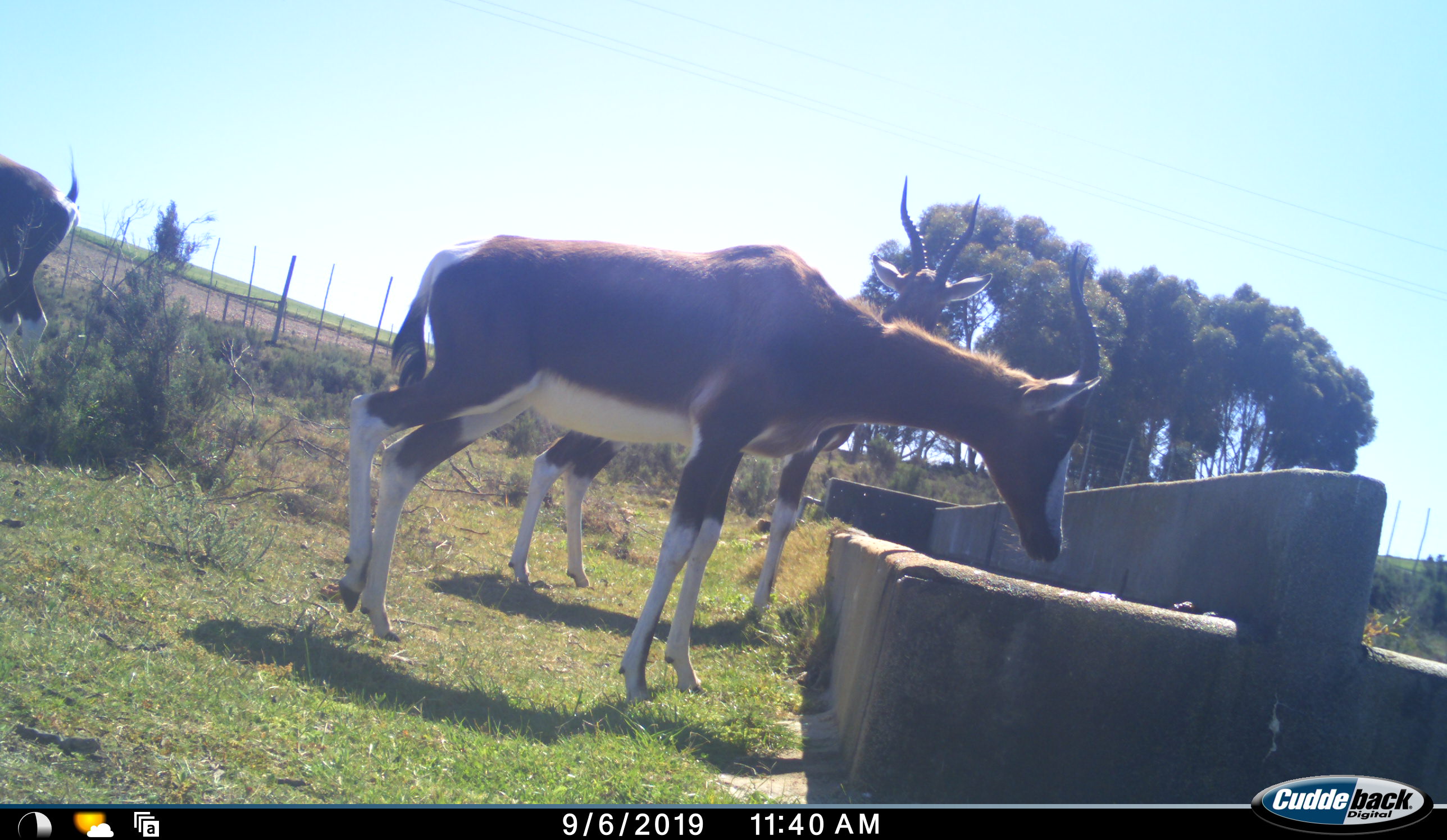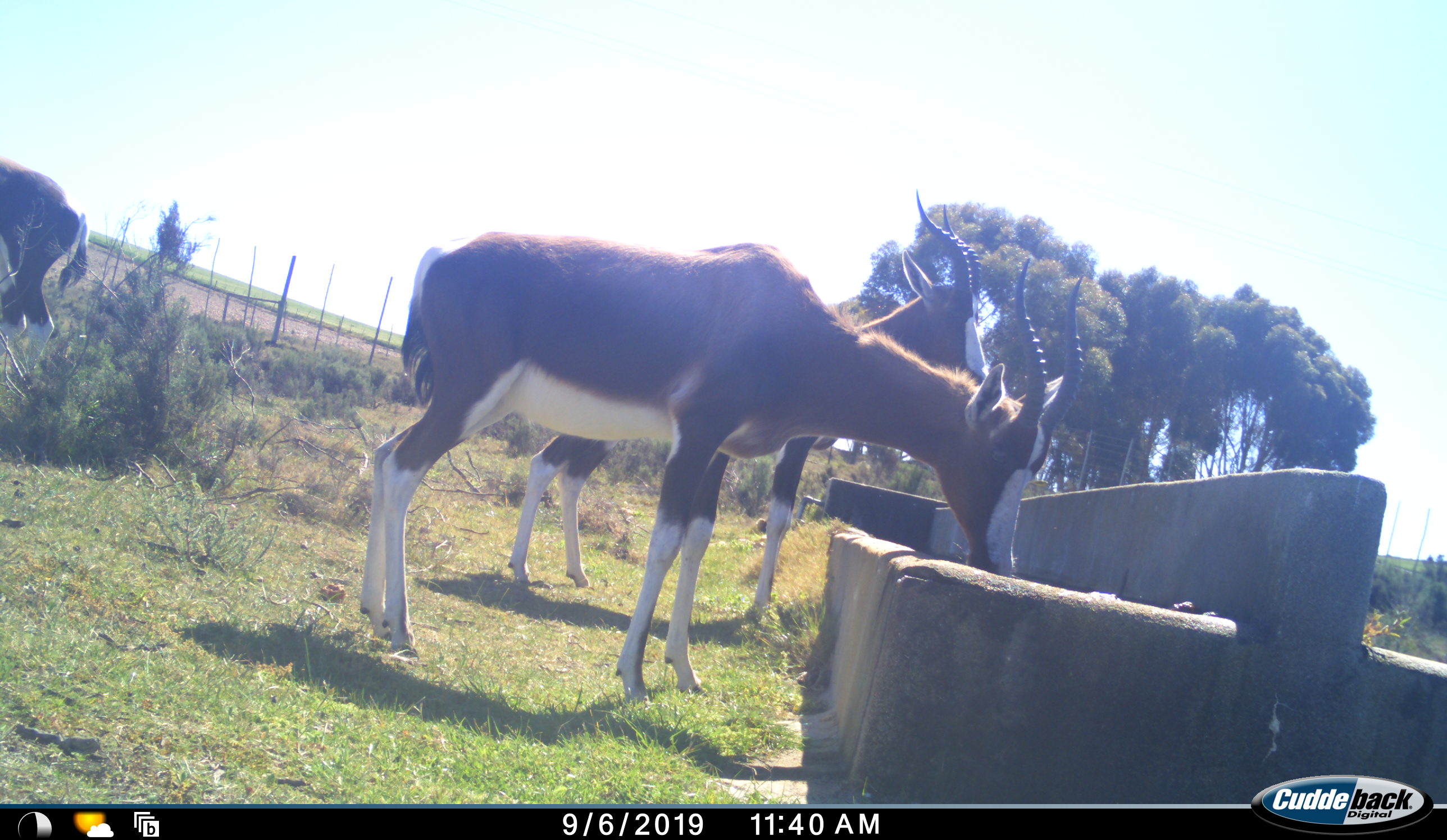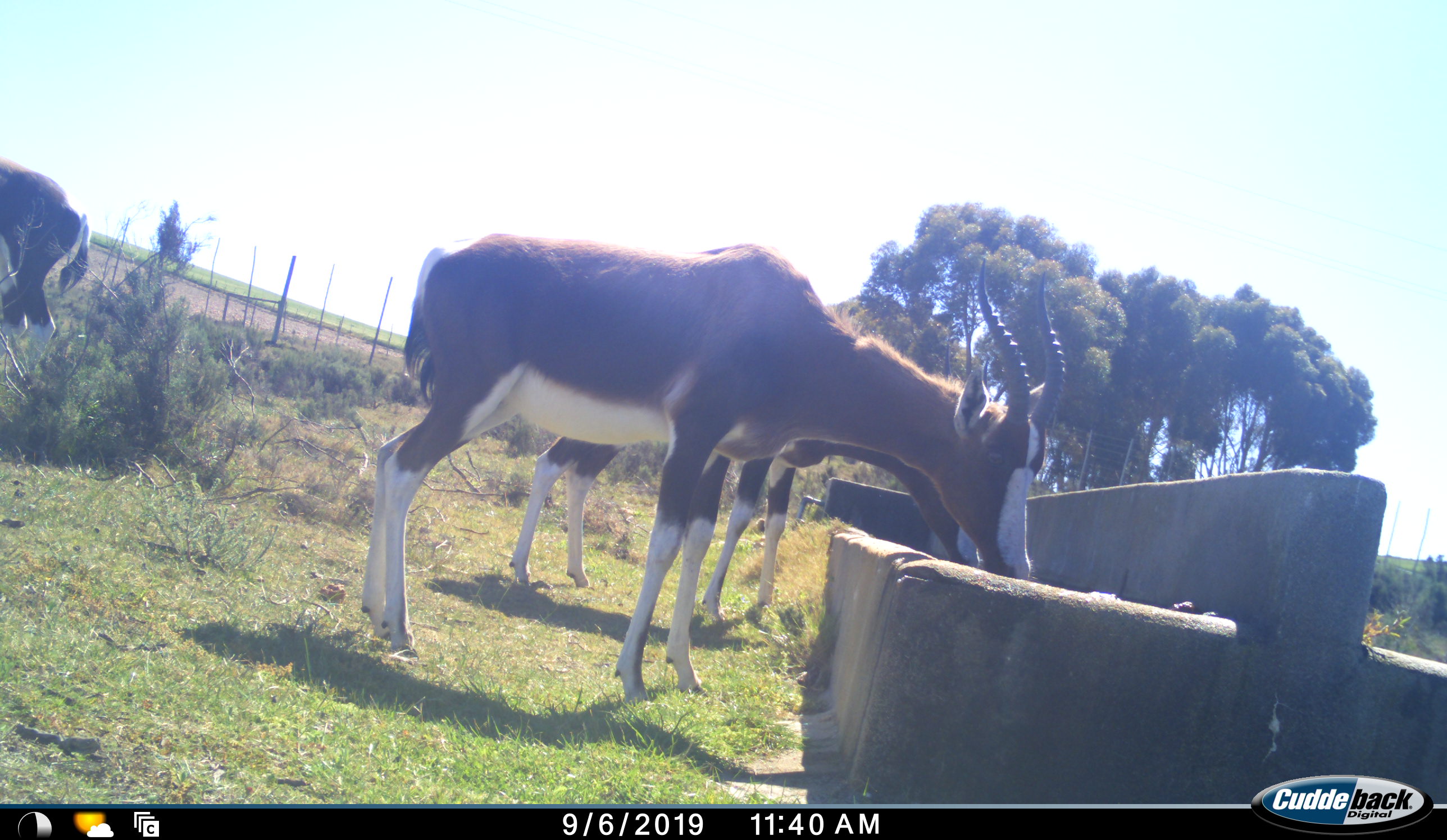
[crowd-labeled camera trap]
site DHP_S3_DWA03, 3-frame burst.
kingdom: Animalia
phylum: Chordata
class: Mammalia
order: Artiodactyla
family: Bovidae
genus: Damaliscus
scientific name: Damaliscus pygargus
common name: bontebok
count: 3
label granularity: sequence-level